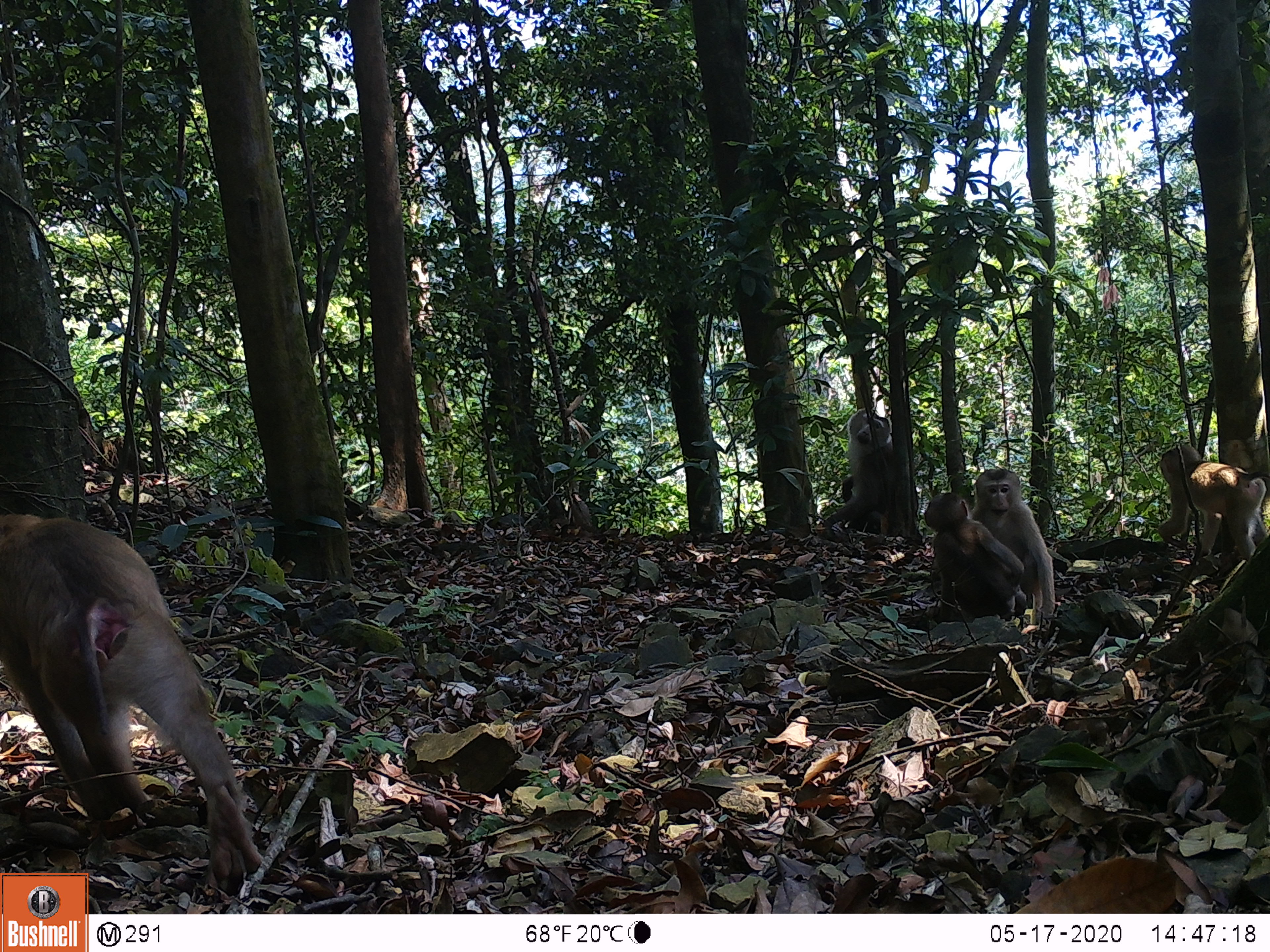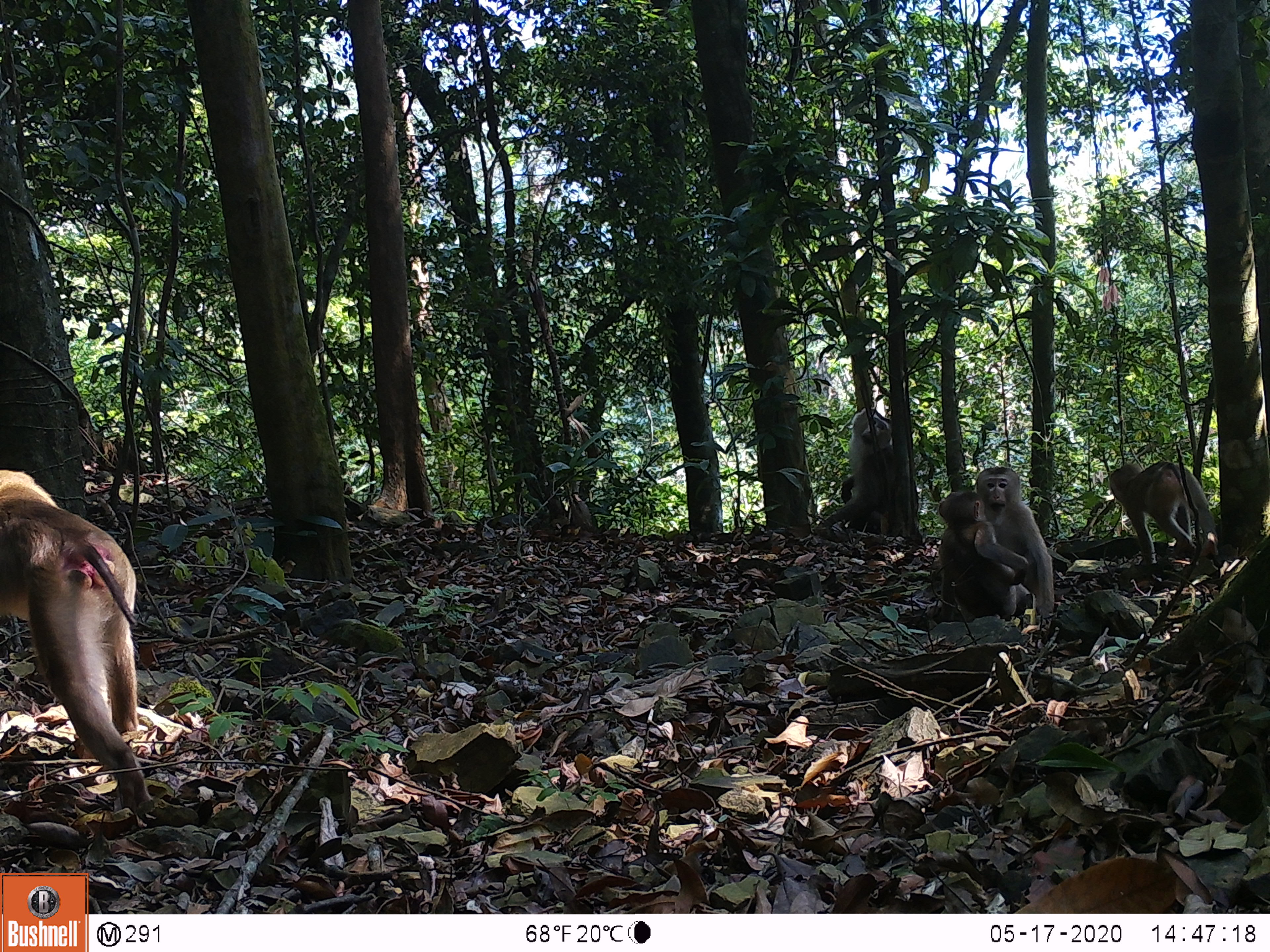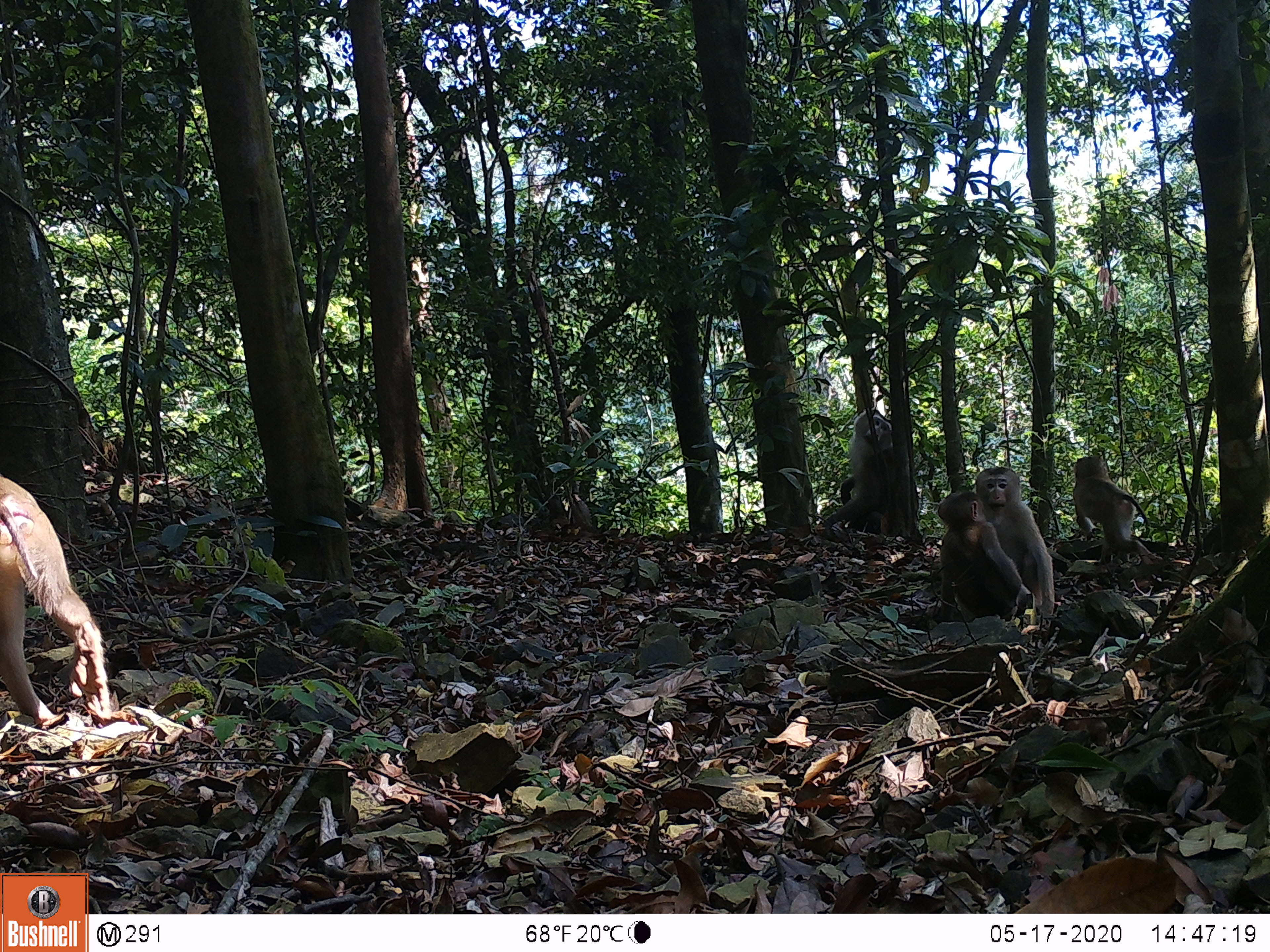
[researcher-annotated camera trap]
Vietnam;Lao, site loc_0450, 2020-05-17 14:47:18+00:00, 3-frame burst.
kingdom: Animalia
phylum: Chordata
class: Mammalia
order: Primates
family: Cercopithecidae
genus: Macaca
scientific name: Macaca nemestrina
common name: pig-tailed macaque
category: pig tailed macaque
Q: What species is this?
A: Pig tailed macaque (pig-tailed macaque) (Macaca nemestrina).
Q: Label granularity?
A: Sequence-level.